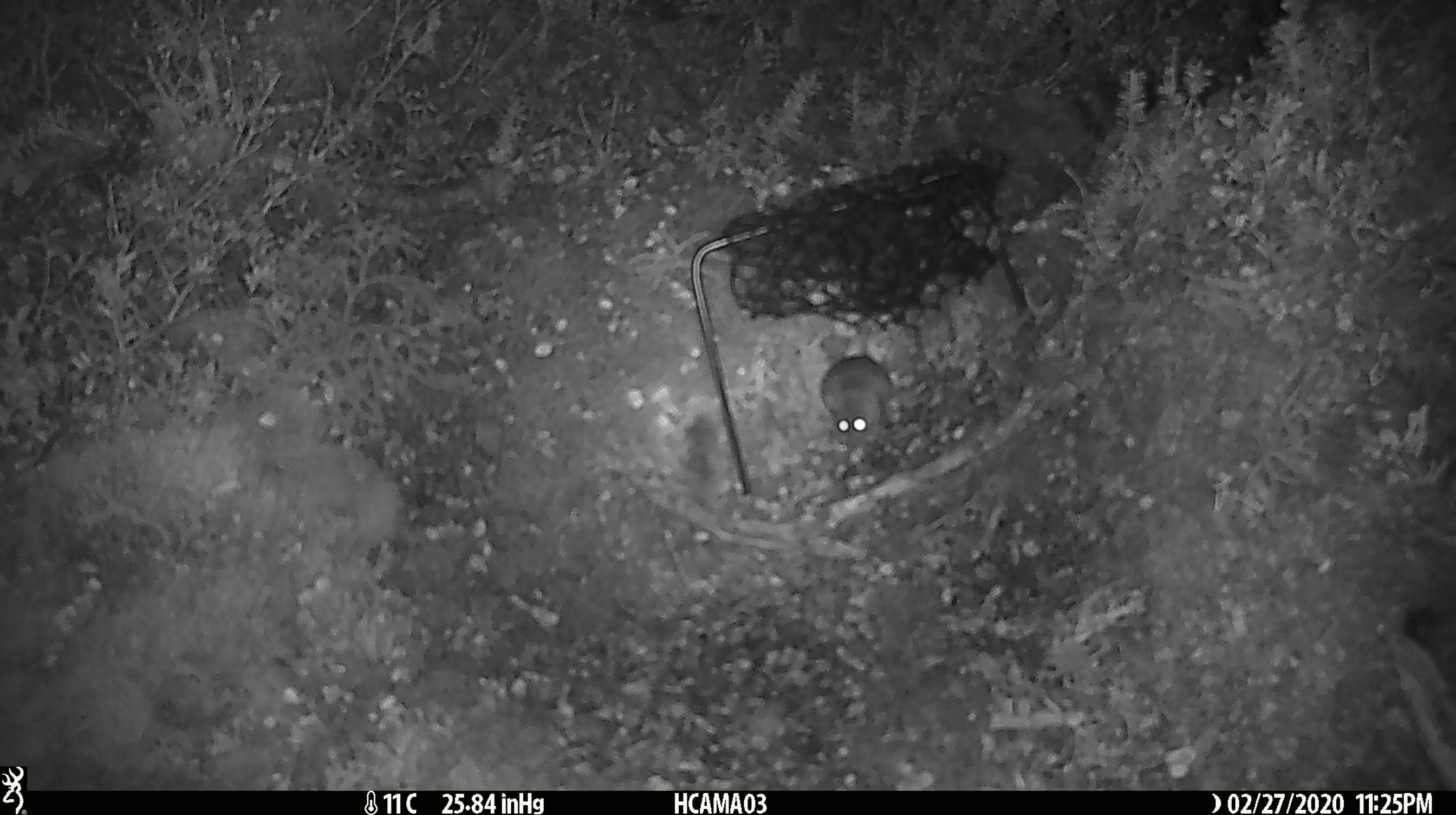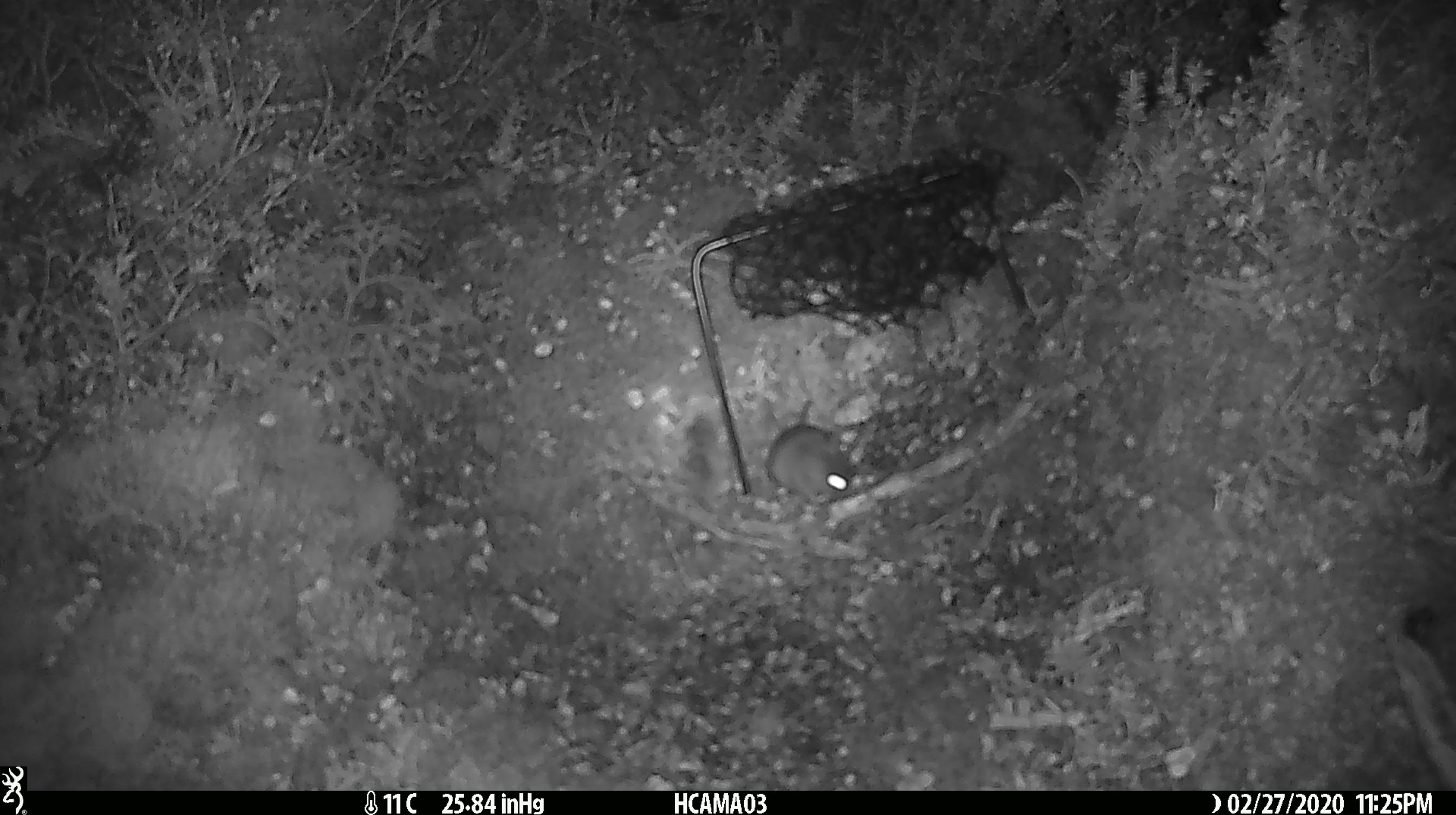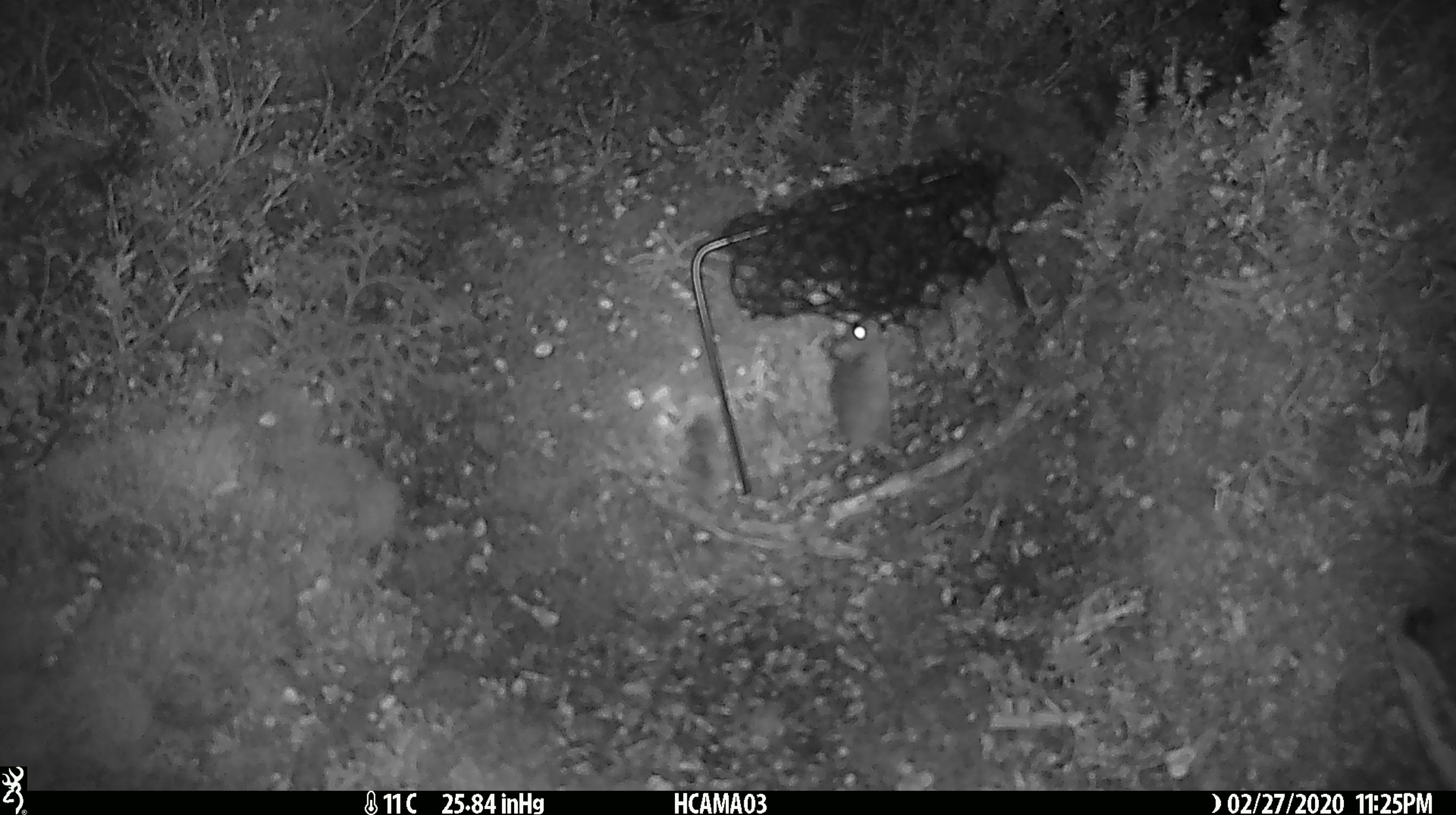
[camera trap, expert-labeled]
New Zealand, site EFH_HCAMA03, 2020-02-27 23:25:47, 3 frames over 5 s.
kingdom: Animalia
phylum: Chordata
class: Mammalia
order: Rodentia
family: Muridae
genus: Mus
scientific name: Mus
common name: mouse